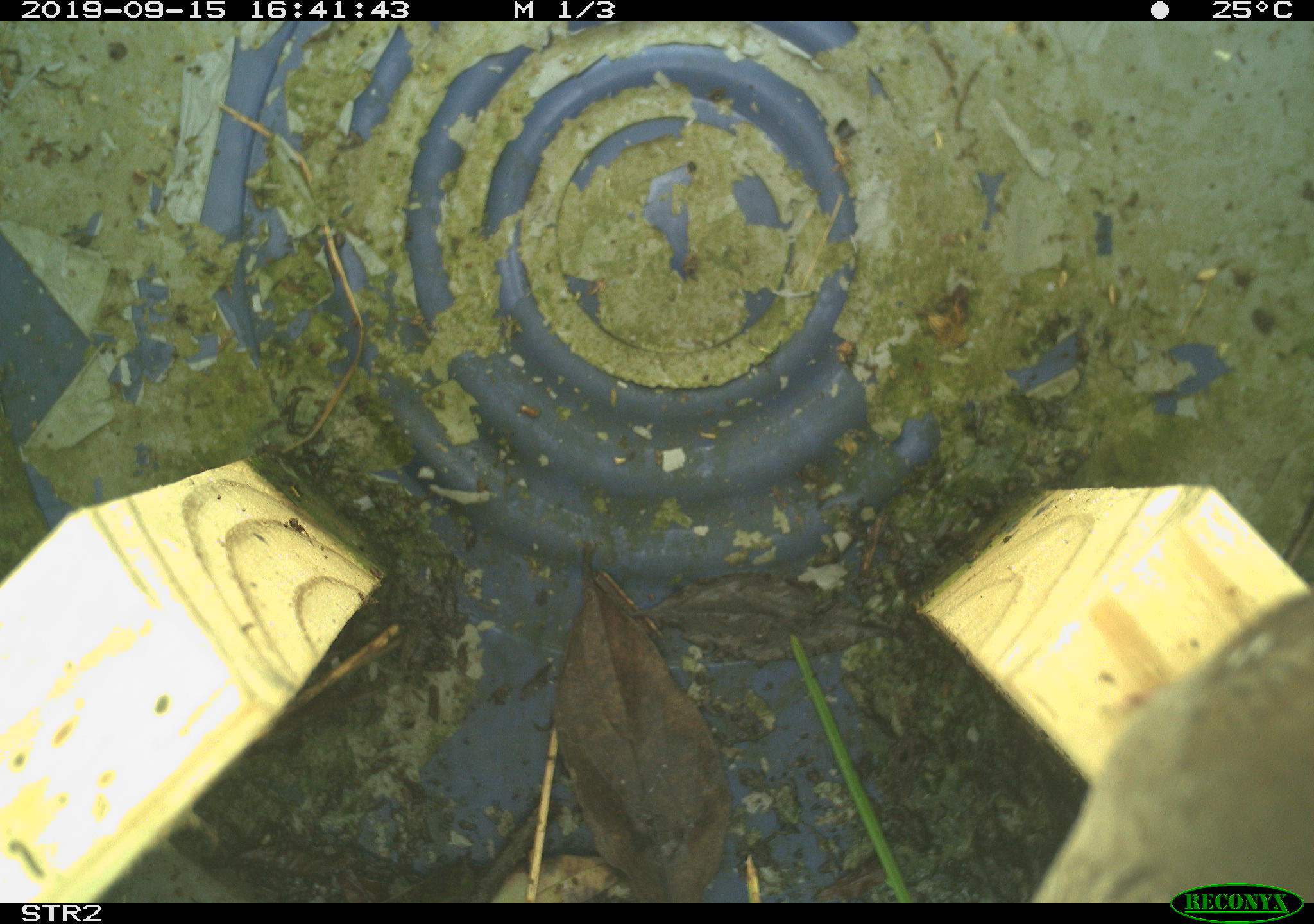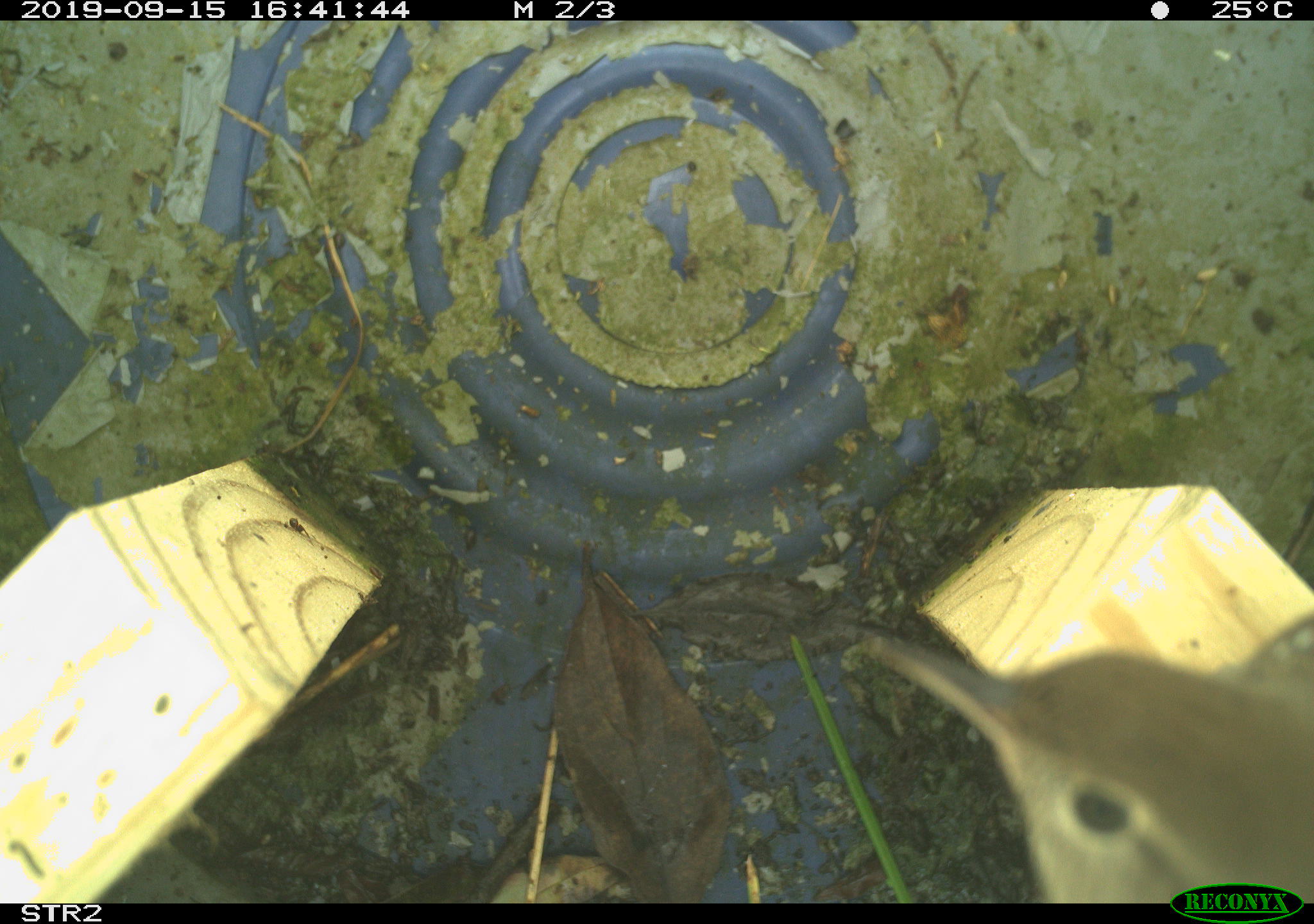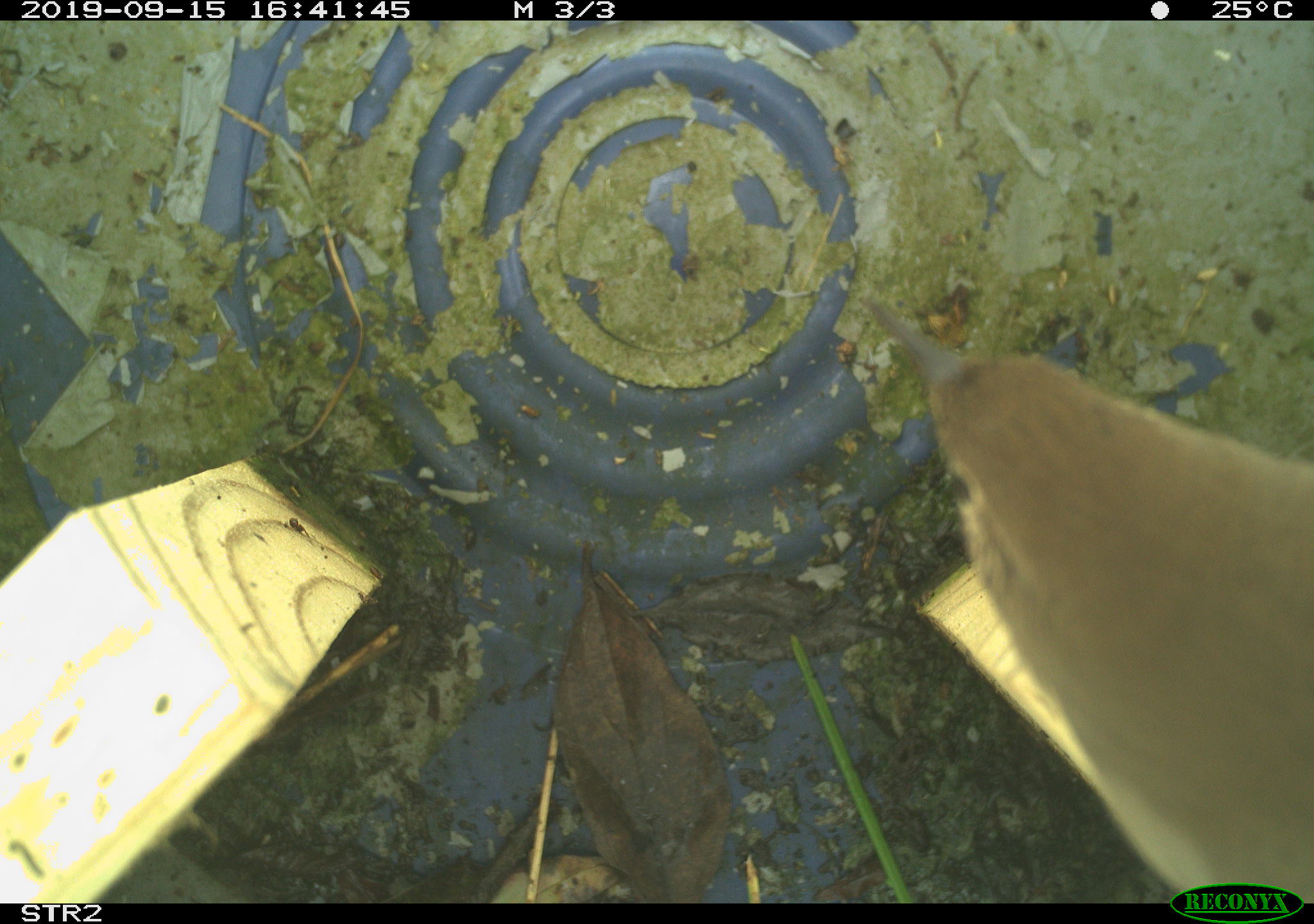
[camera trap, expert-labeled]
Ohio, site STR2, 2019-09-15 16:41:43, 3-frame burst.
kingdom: Animalia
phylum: Chordata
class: Aves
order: Passeriformes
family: Troglodytidae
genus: Troglodytes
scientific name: Troglodytes aedon aedon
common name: northern house wren